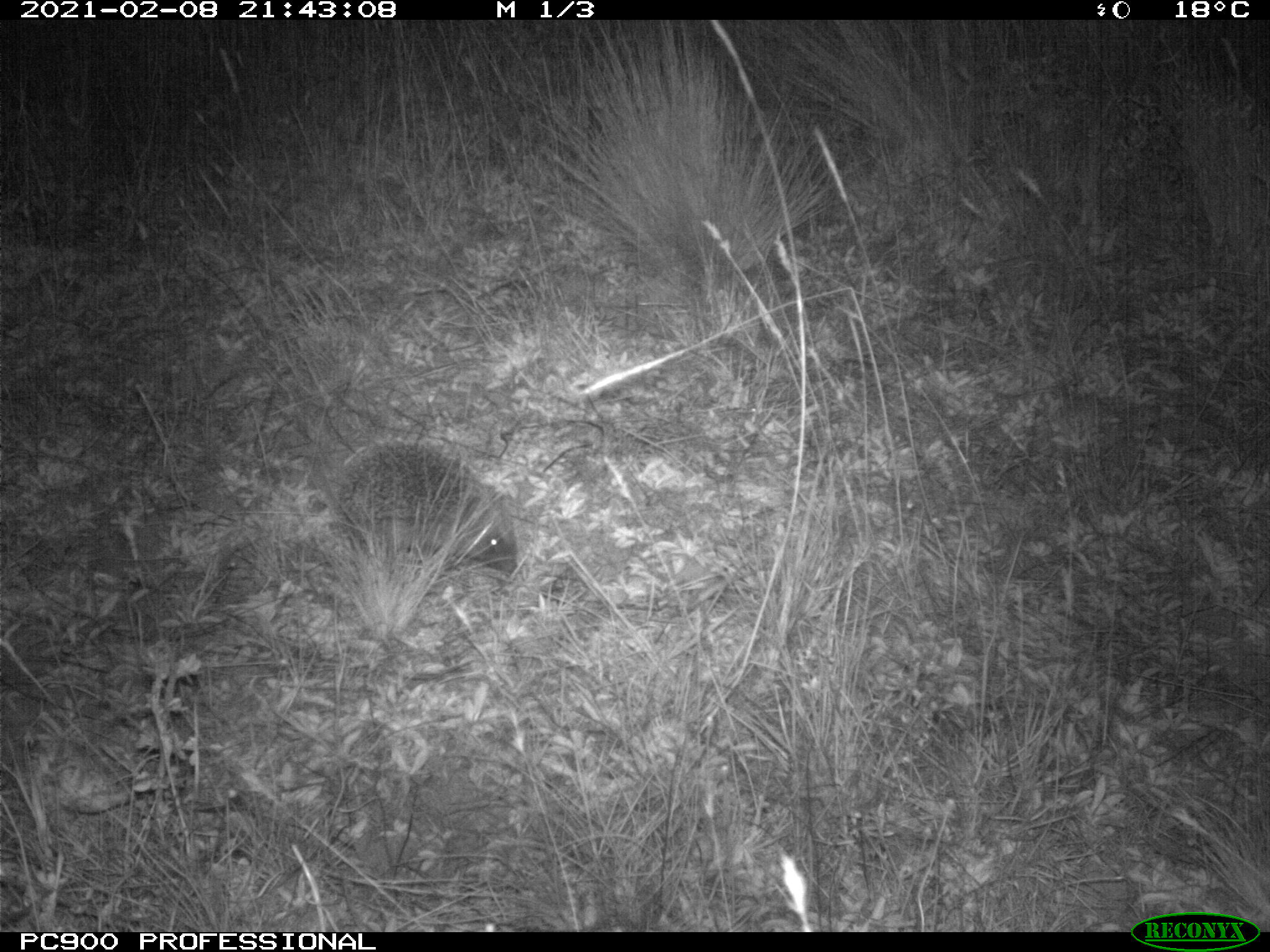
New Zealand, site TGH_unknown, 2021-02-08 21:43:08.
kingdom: Animalia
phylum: Chordata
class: Mammalia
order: Eulipotyphla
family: Erinaceidae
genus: Erinaceus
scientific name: Erinaceus europaeus europaeus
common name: european hedgehog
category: hedgehog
Hedgehog (european hedgehog) (Erinaceus europaeus europaeus).